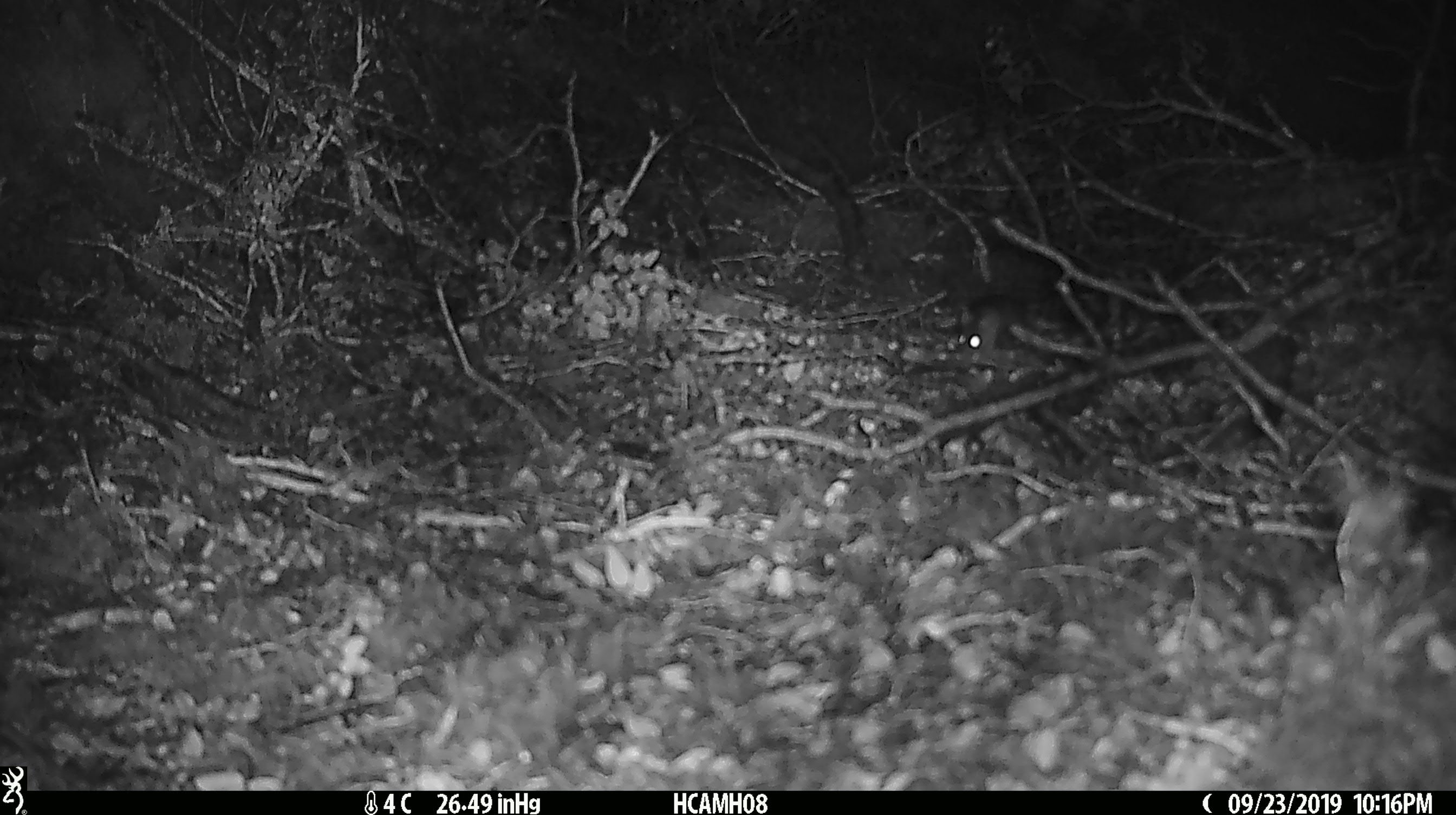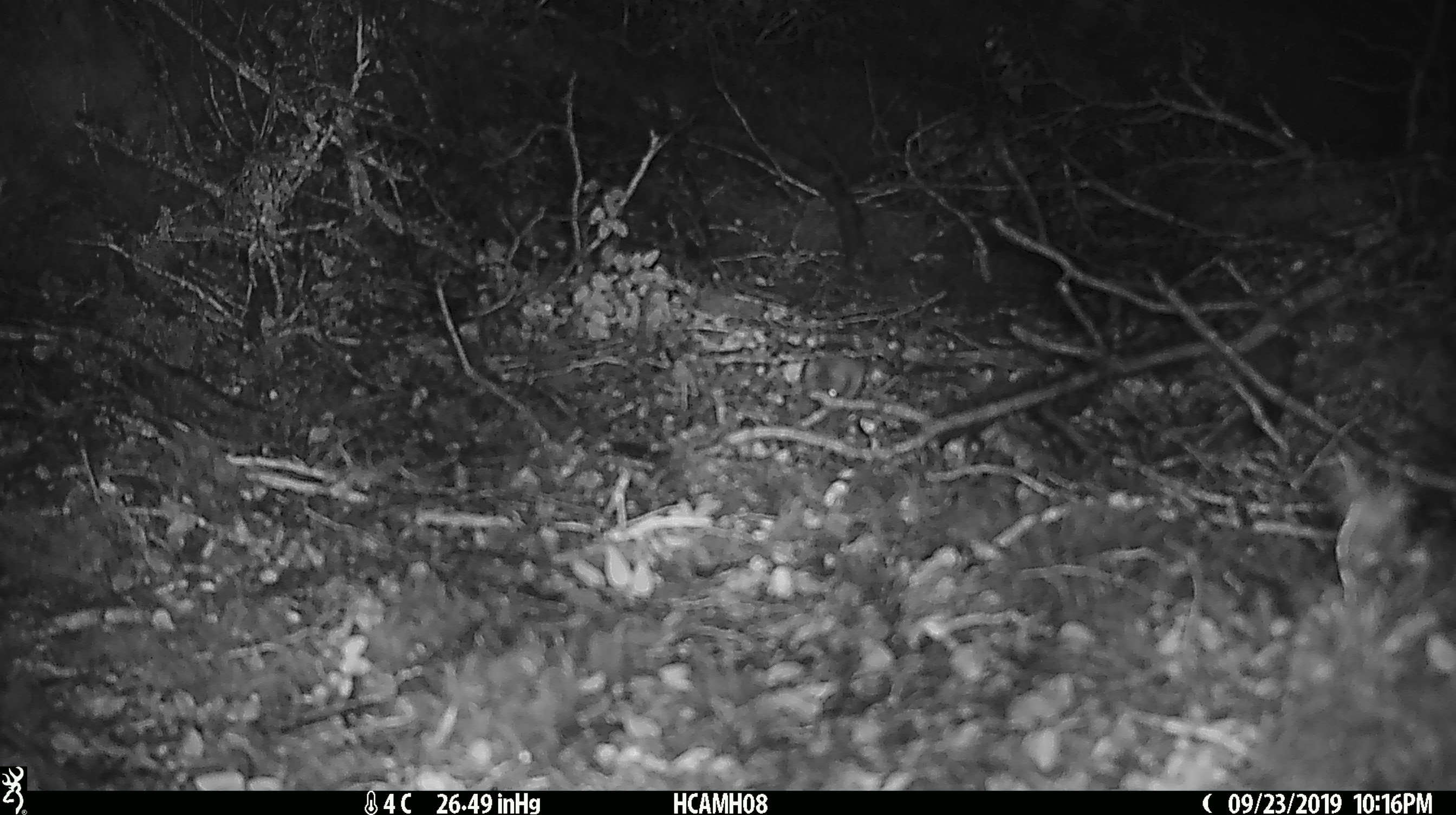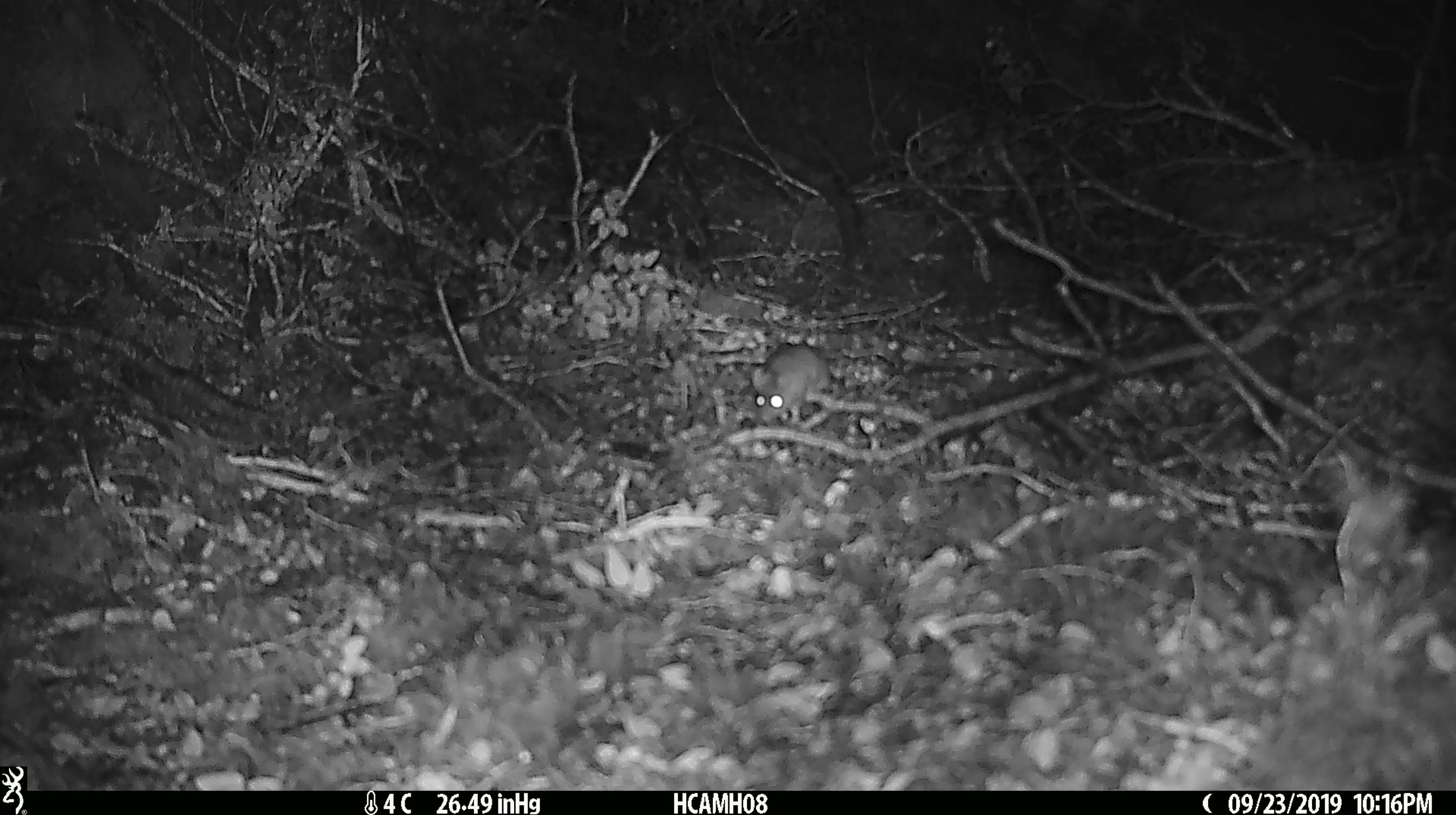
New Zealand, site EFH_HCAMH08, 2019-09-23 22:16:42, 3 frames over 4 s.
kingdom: Animalia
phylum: Chordata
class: Mammalia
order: Rodentia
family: Muridae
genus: Mus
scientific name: Mus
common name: mouse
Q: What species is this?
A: Mouse (Mus).